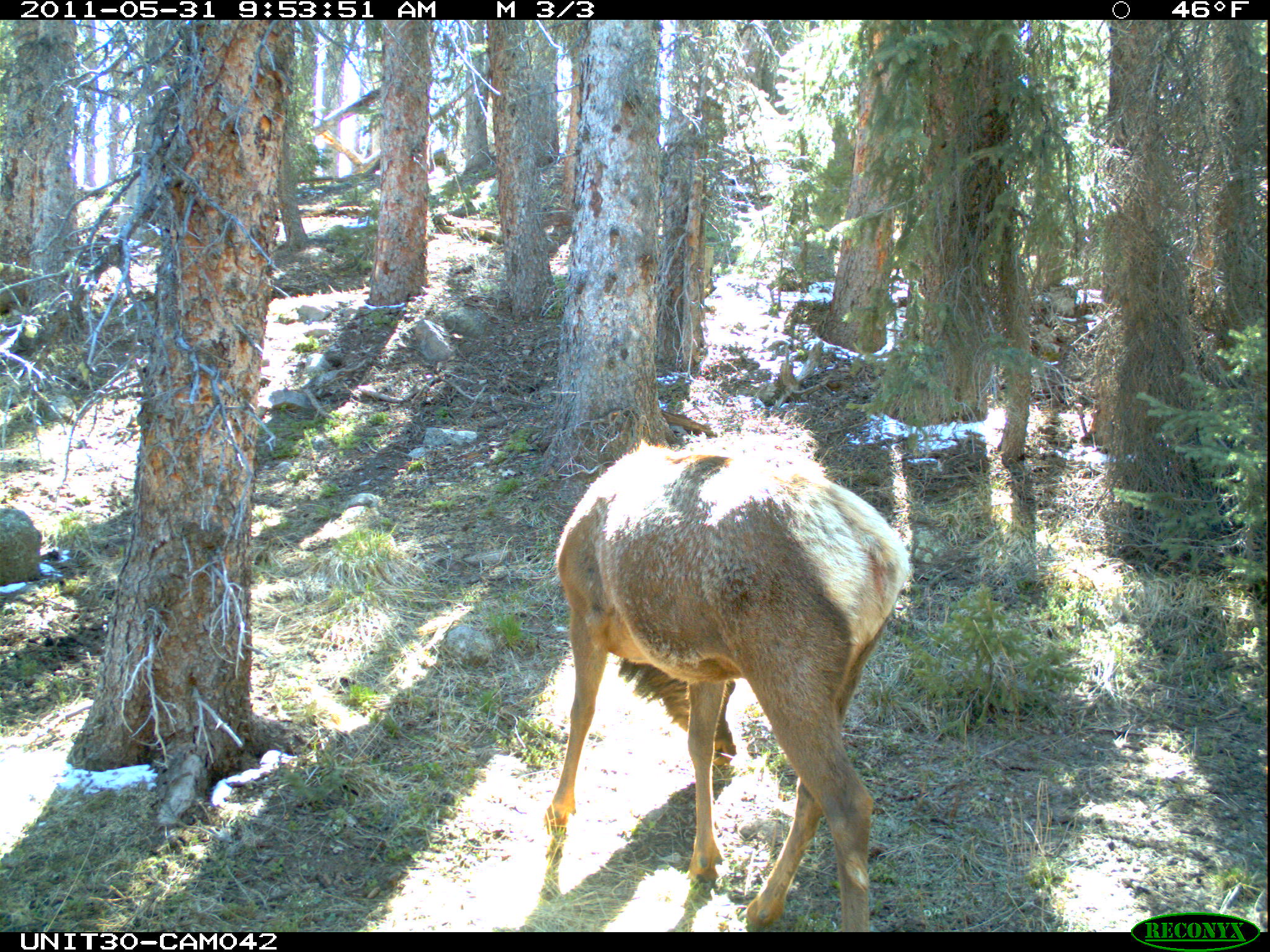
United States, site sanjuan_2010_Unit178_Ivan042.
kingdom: Animalia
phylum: Chordata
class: Mammalia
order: Artiodactyla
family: Cervidae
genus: Cervus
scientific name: Cervus elaphus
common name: red deer